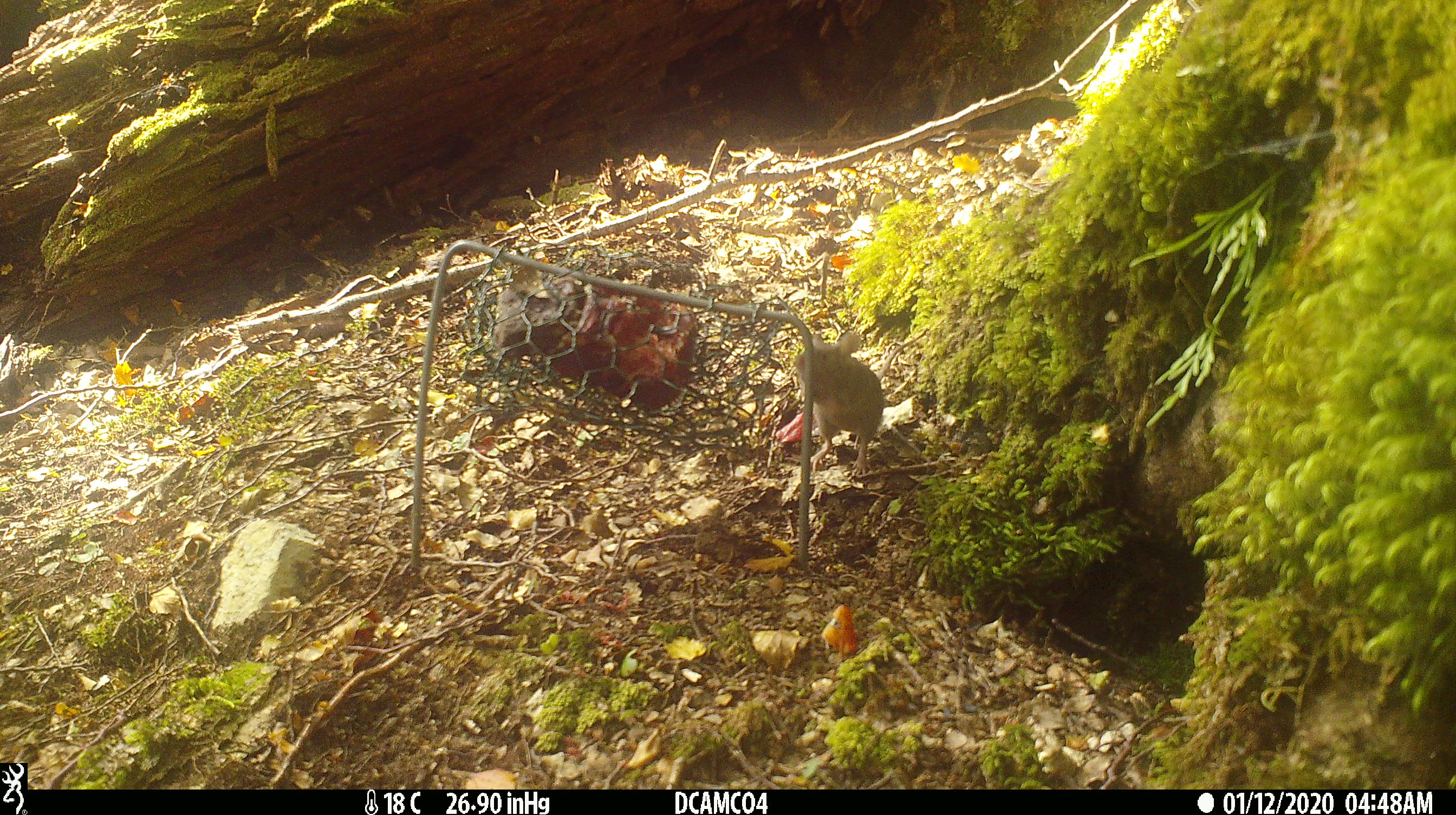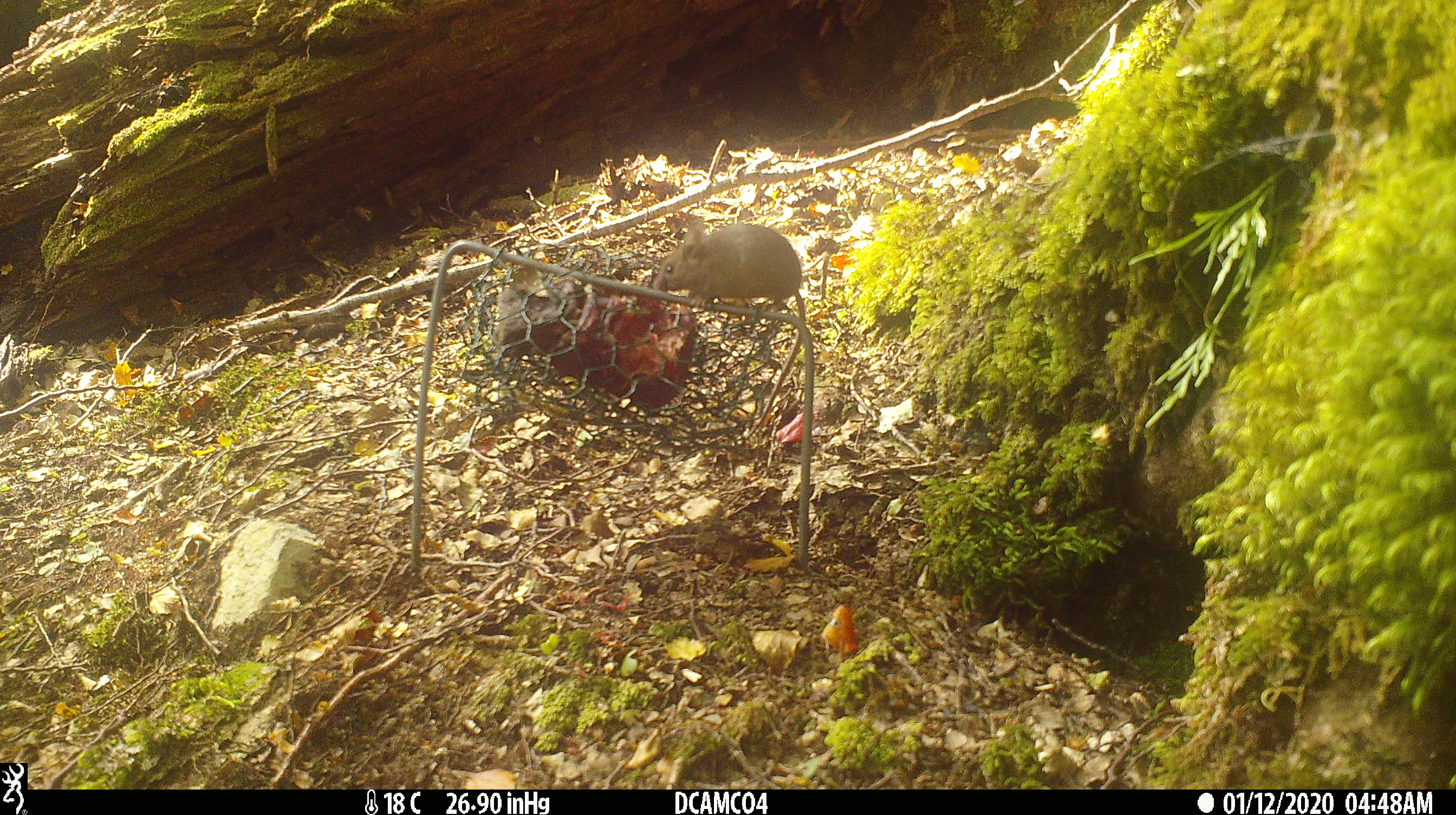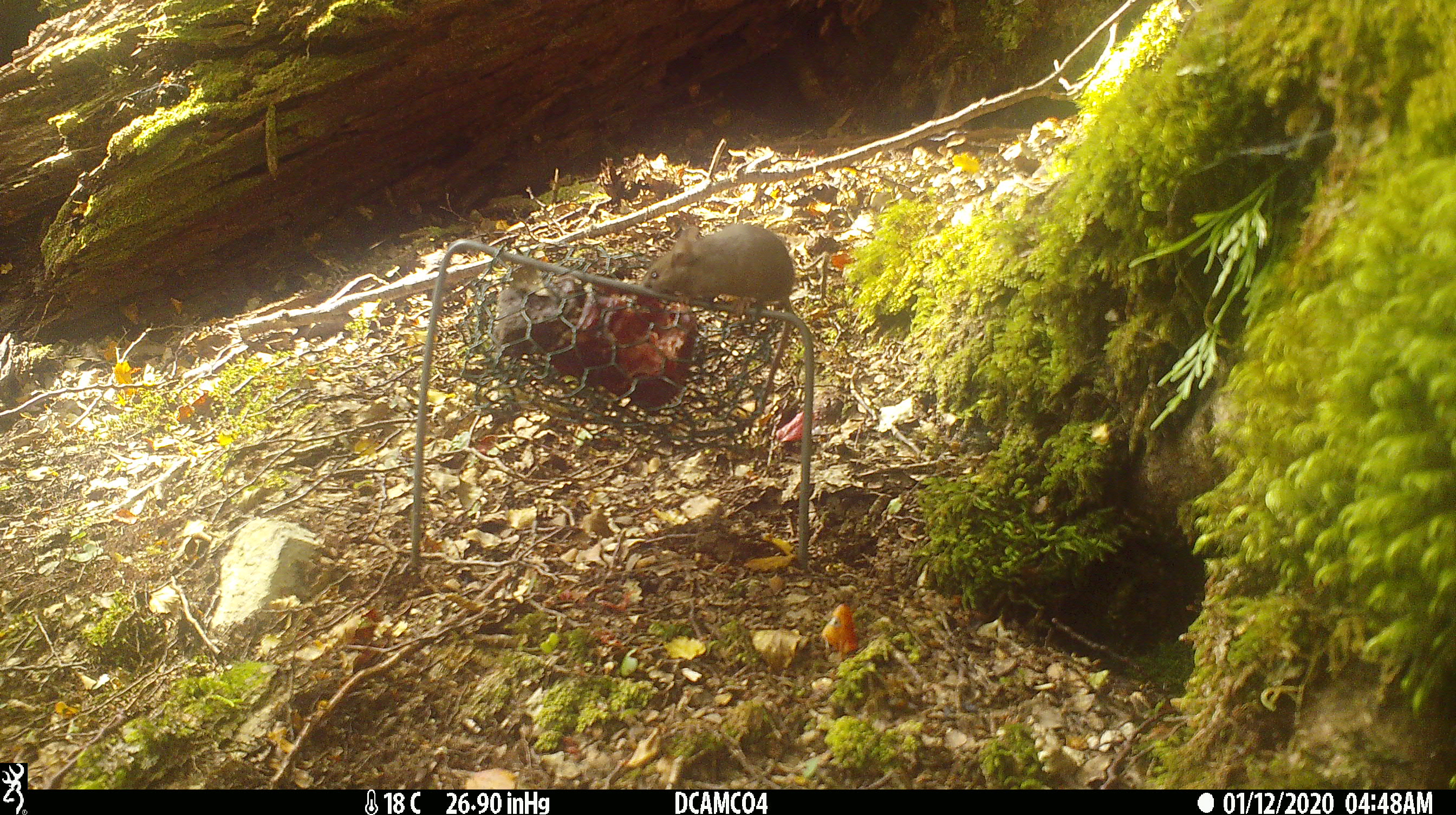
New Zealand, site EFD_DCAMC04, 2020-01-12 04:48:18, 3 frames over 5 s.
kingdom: Animalia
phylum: Chordata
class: Mammalia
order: Rodentia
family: Muridae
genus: Mus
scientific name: Mus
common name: mouse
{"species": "mouse (Mus)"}